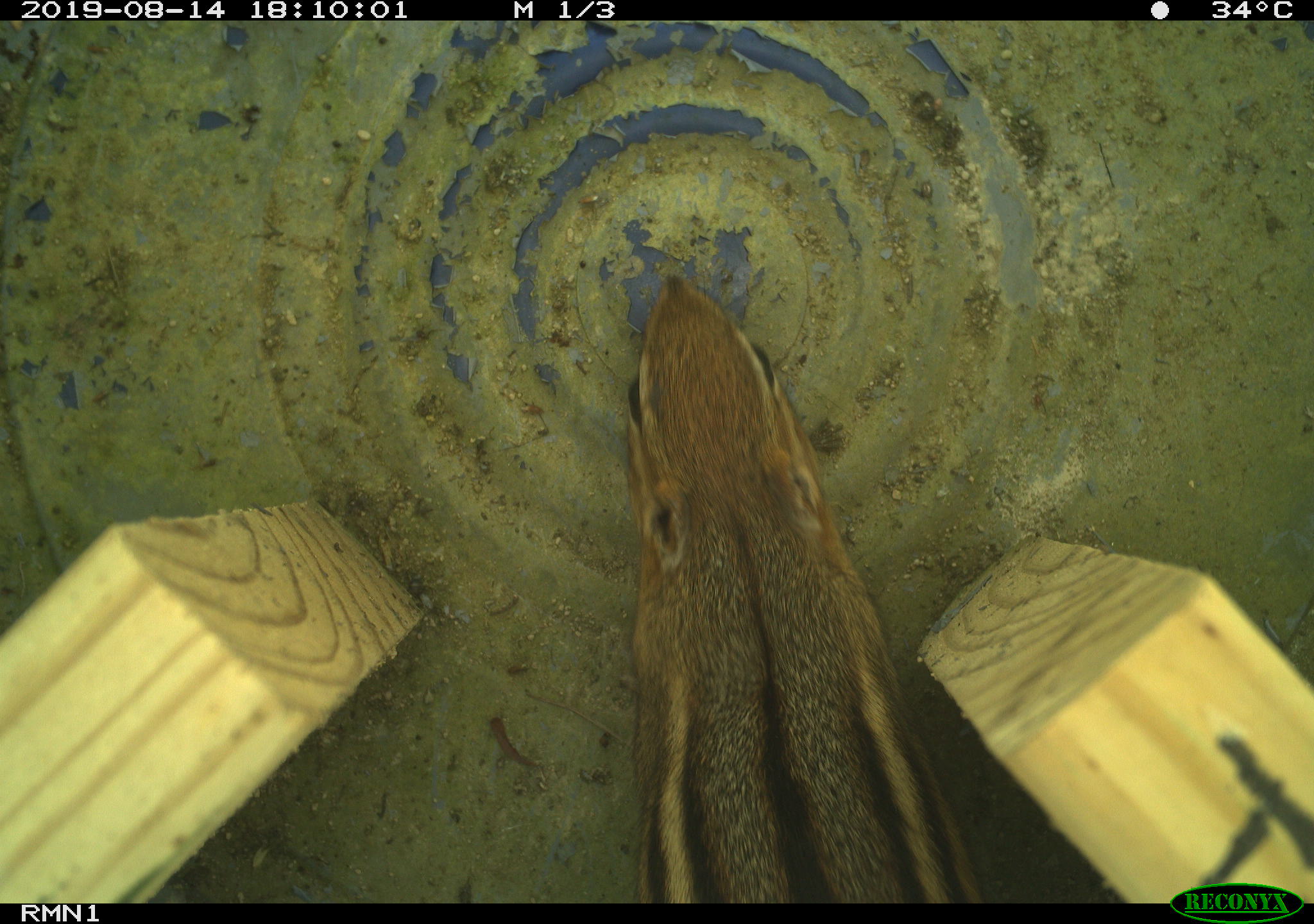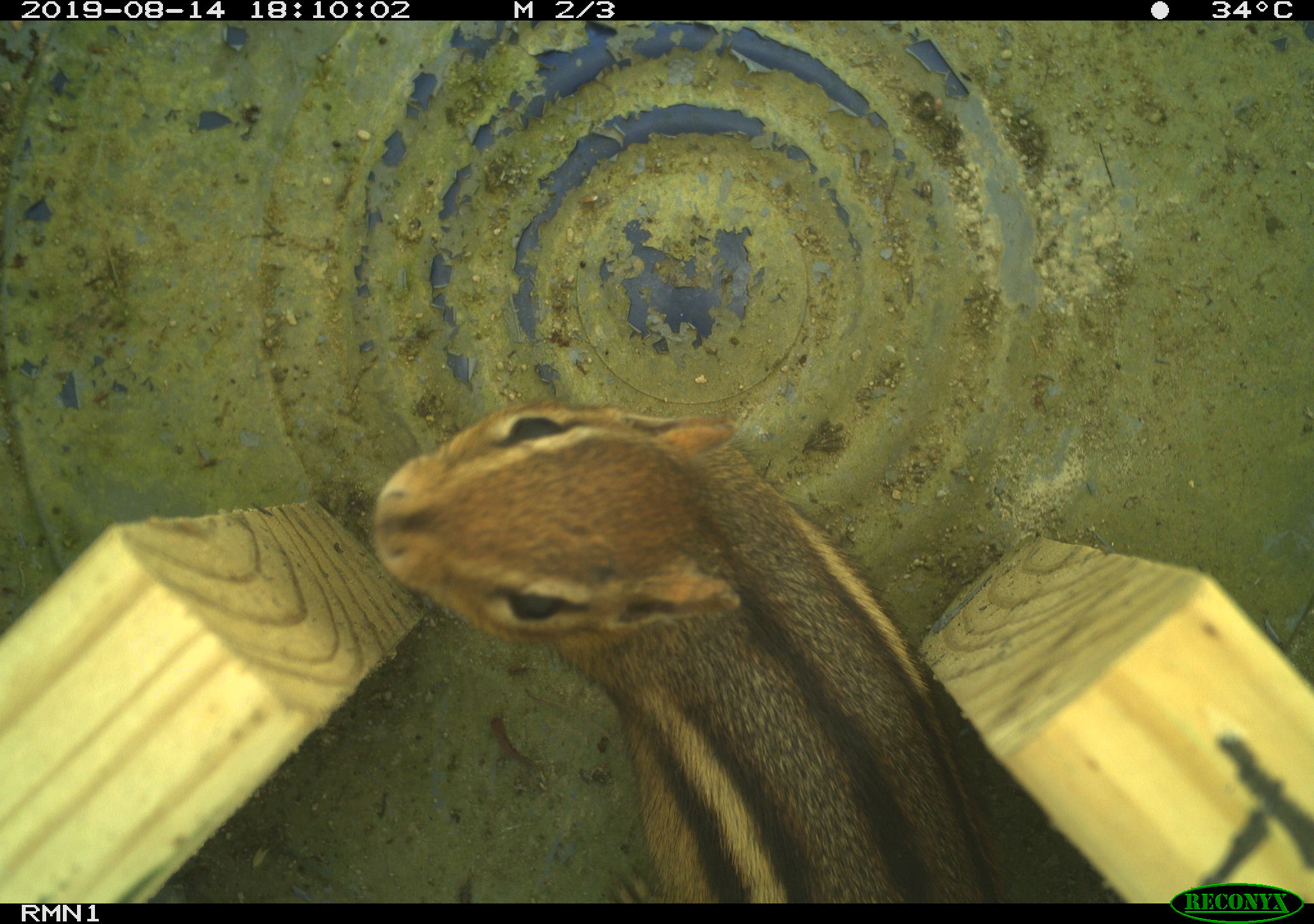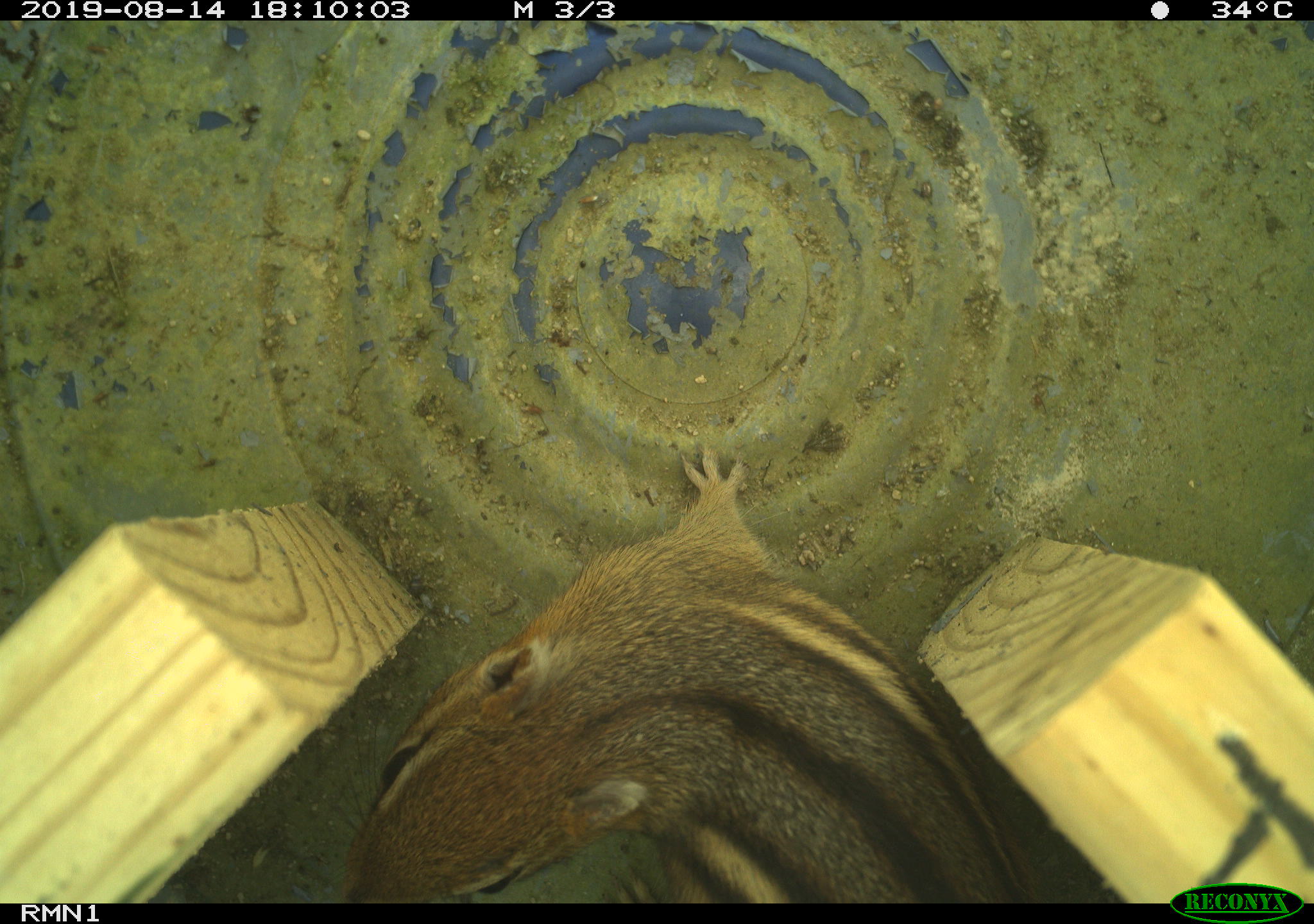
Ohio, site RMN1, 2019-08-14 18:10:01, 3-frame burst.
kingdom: Animalia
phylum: Chordata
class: Mammalia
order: Rodentia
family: Sciuridae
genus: Tamias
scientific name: Tamias striatus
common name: eastern chipmunk